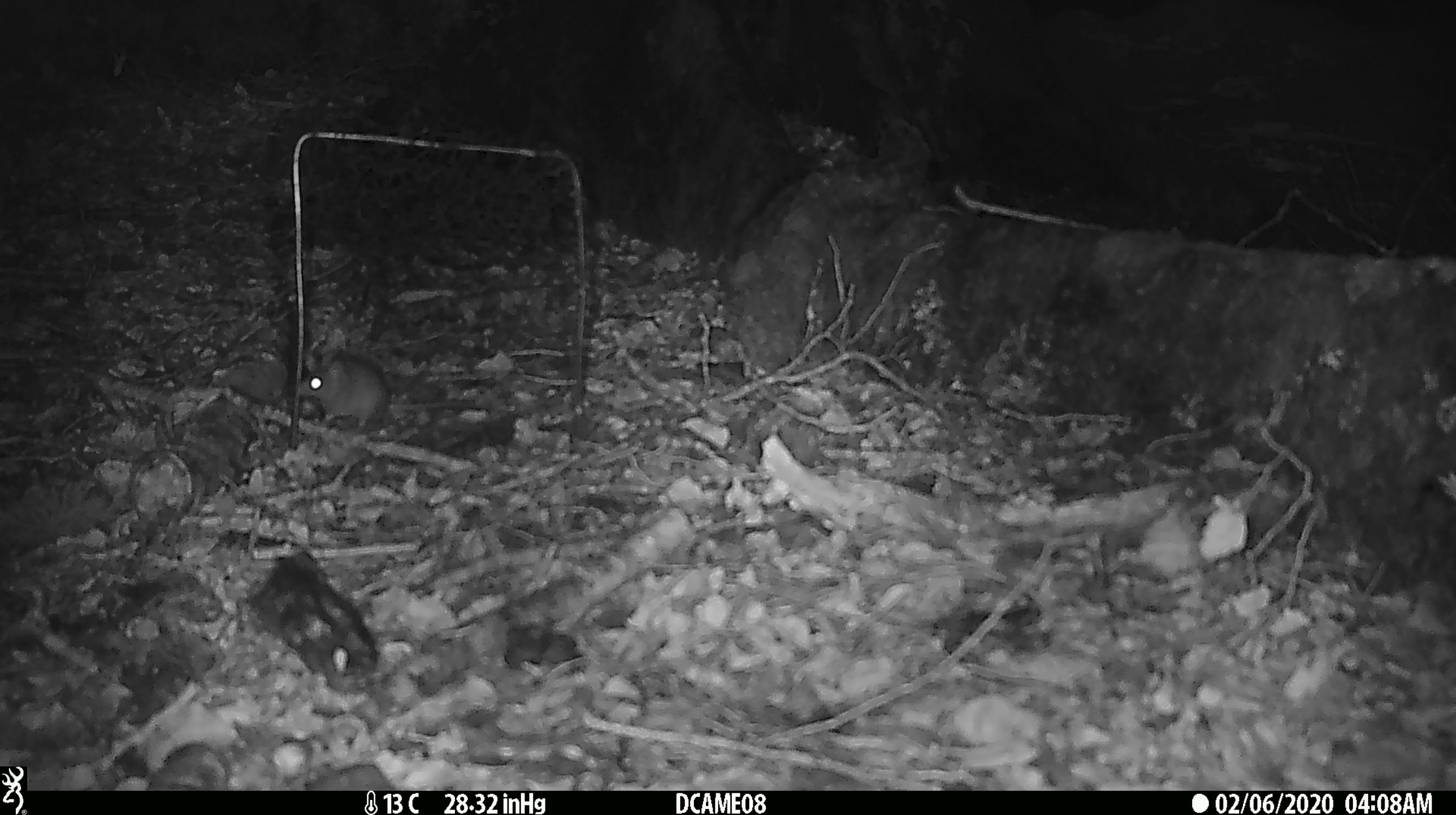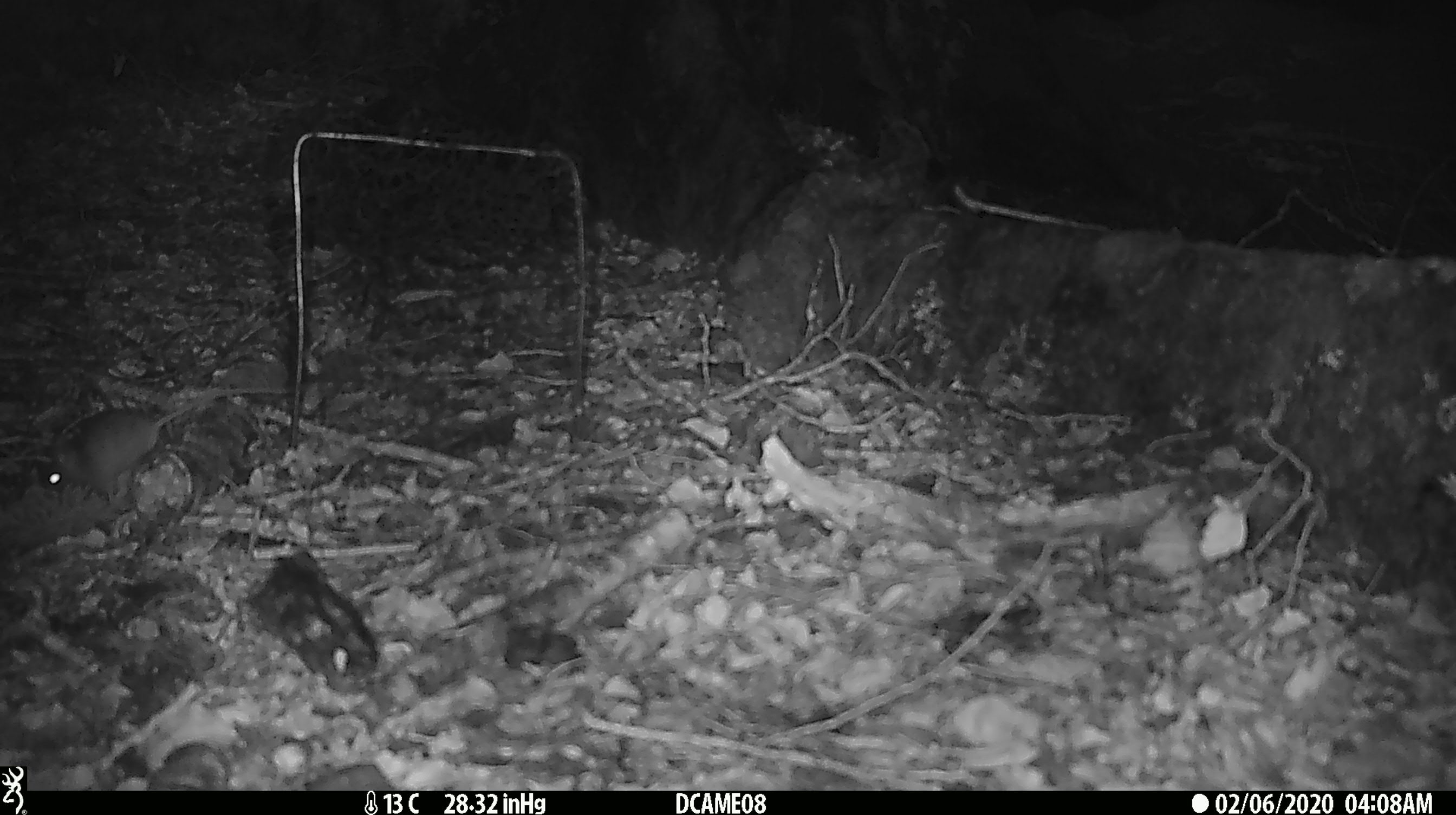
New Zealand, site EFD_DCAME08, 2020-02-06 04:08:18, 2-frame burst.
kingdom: Animalia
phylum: Chordata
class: Mammalia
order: Rodentia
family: Muridae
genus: Mus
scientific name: Mus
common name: mouse